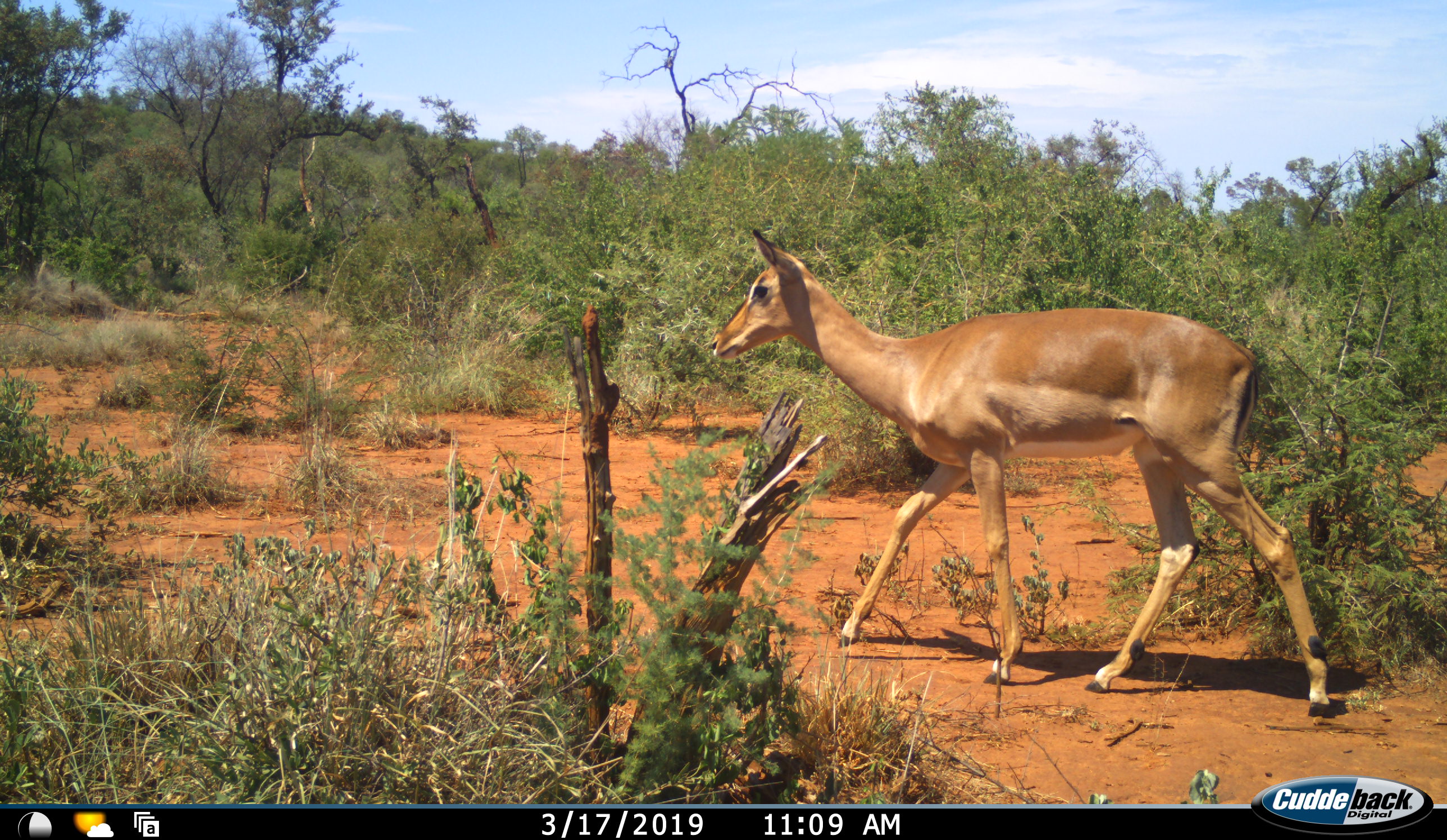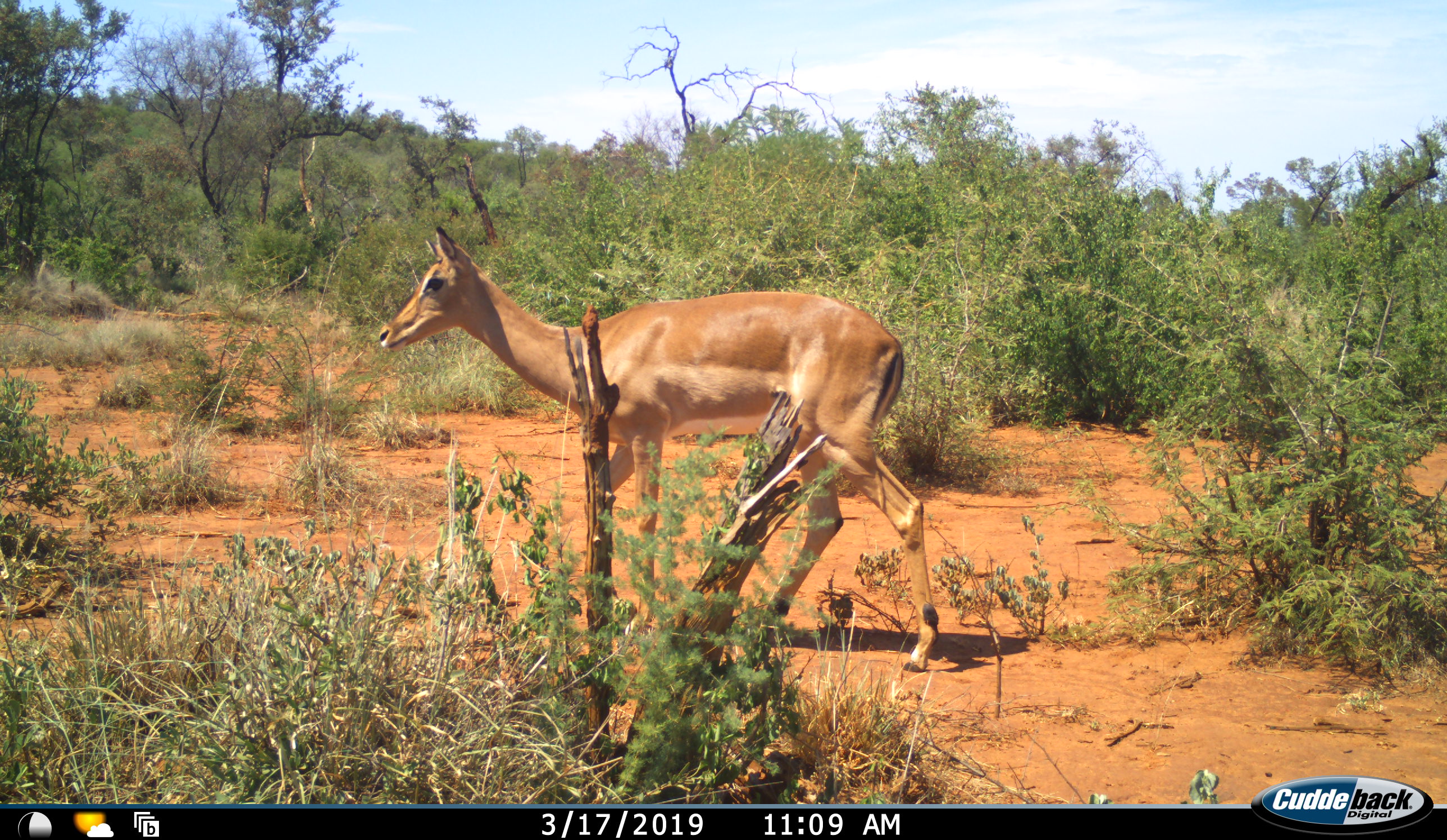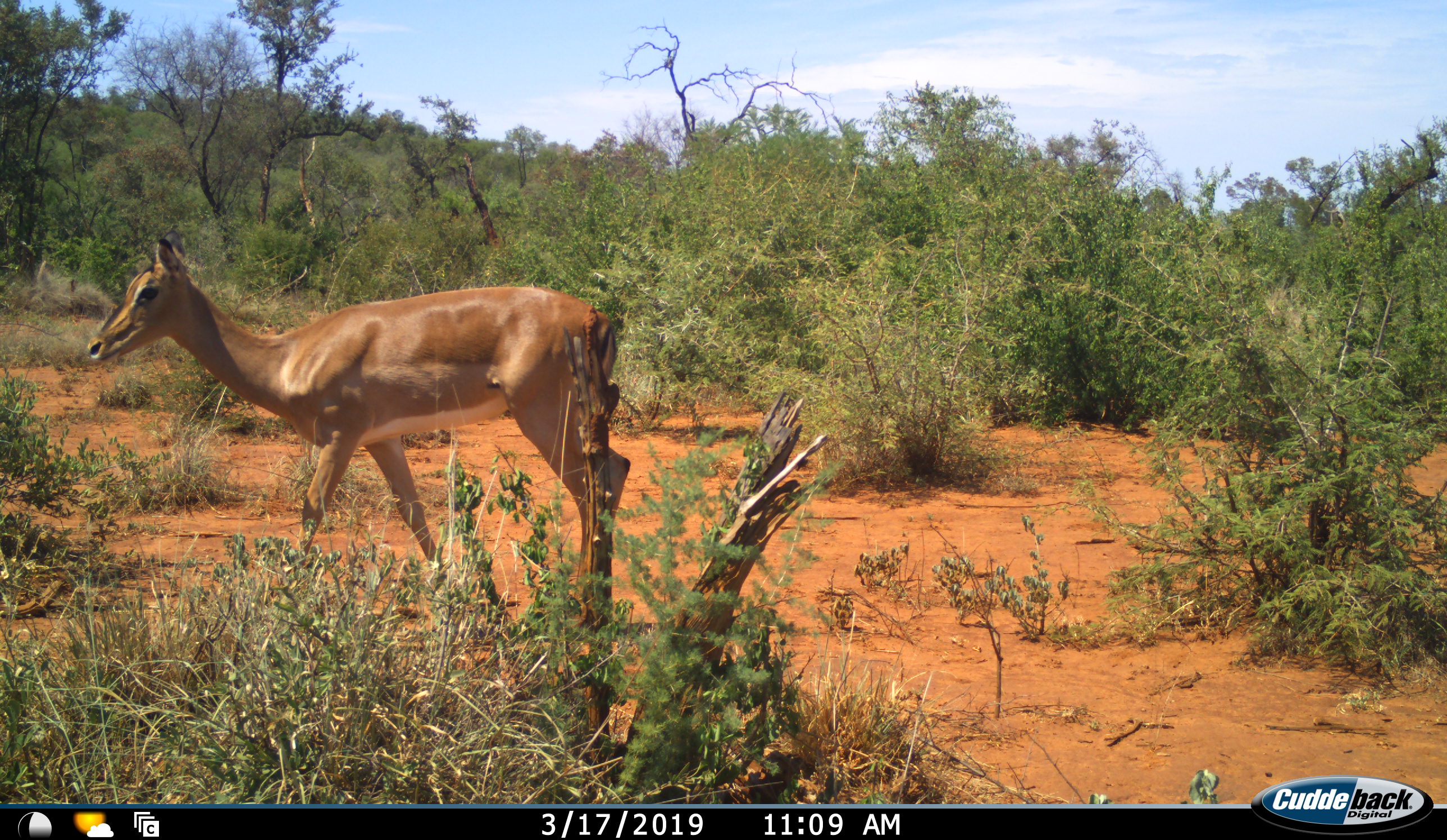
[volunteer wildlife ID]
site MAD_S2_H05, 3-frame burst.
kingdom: Animalia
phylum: Chordata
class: Mammalia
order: Artiodactyla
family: Bovidae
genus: Aepyceros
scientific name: Aepyceros melampus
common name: impala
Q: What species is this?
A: Impala (Aepyceros melampus).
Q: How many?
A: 1.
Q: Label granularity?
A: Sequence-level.